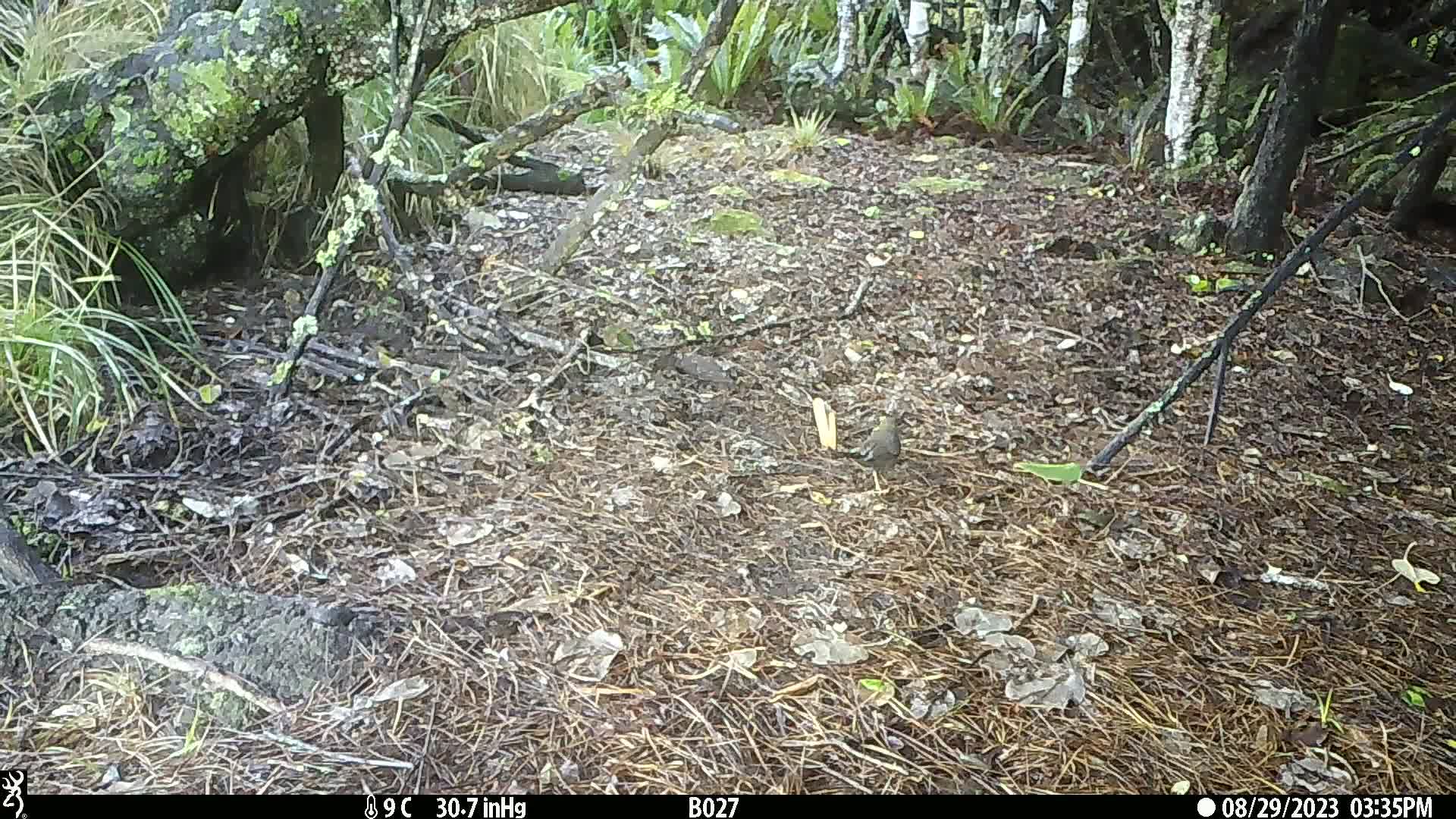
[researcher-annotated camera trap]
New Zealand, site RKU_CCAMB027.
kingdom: Animalia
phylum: Chordata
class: Aves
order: Passeriformes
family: Turdidae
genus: Turdus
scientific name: Turdus merula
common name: eurasian blackbird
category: blackbird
Blackbird (eurasian blackbird) (Turdus merula).